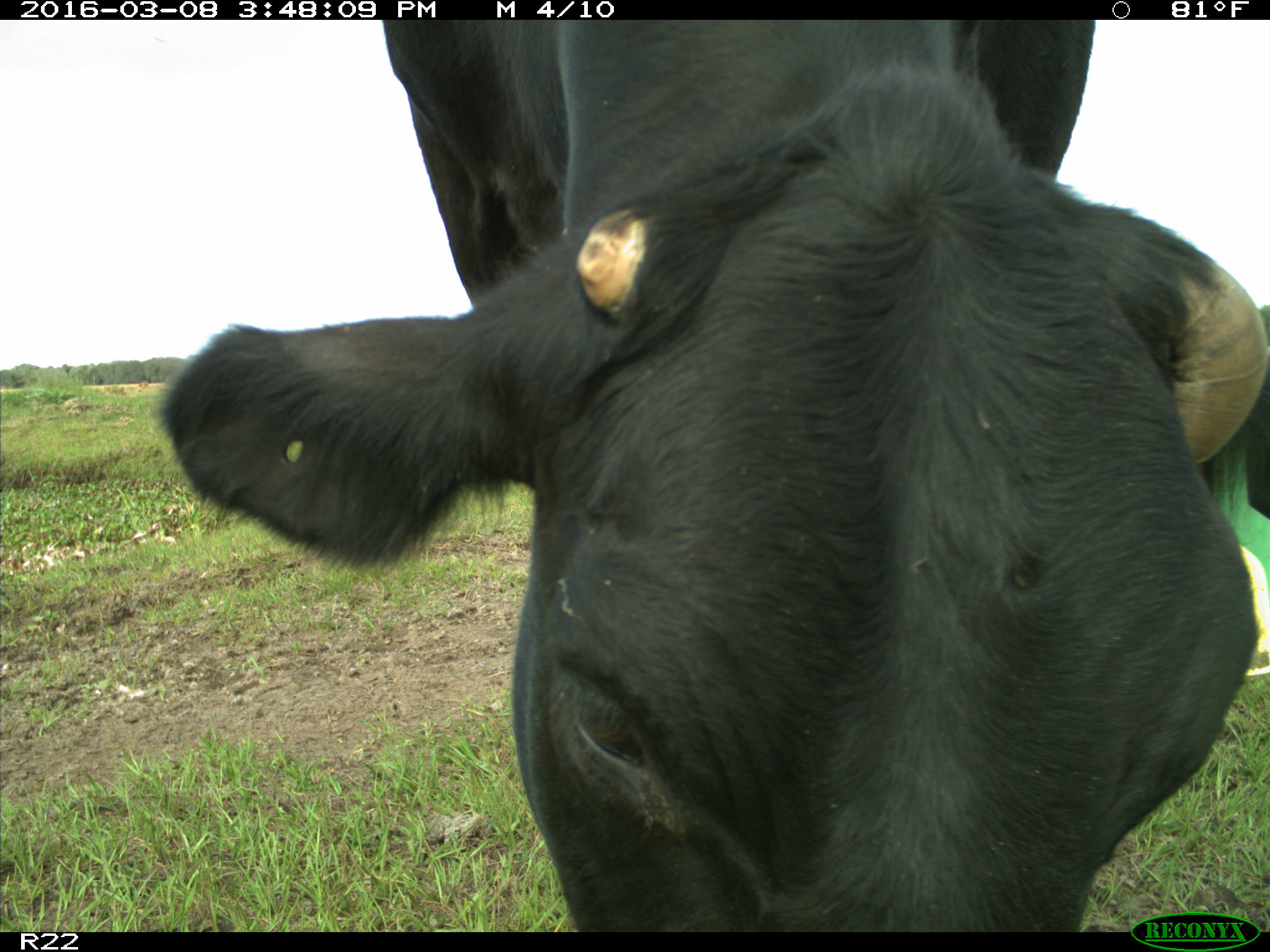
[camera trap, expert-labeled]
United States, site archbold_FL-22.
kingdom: Animalia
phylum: Chordata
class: Mammalia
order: Artiodactyla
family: Bovidae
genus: Bos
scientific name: Bos taurus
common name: domestic cow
Bos taurus (domestic cow).